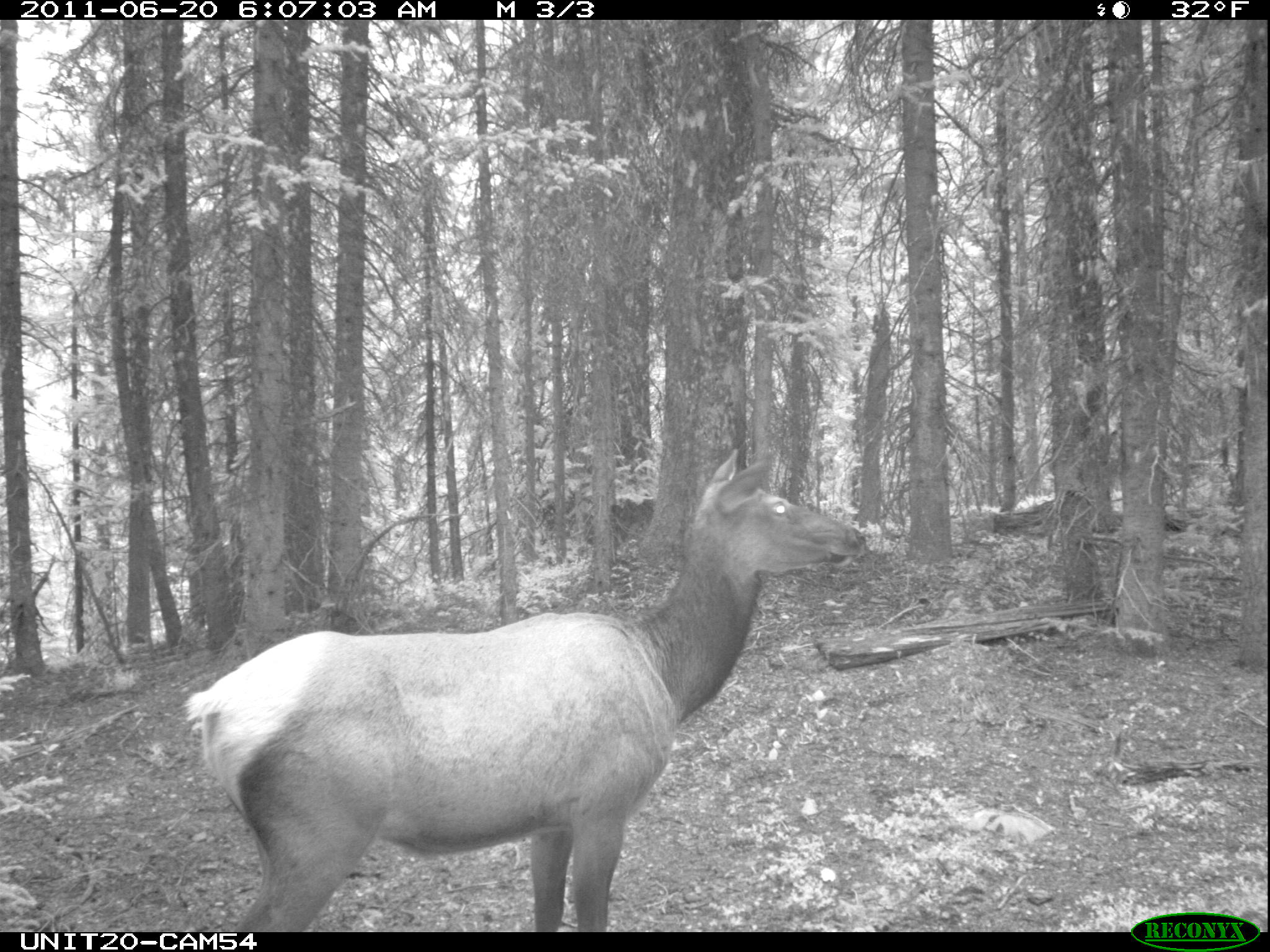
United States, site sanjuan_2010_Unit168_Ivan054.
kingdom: Animalia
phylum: Chordata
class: Mammalia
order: Artiodactyla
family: Cervidae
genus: Cervus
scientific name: Cervus elaphus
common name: red deer